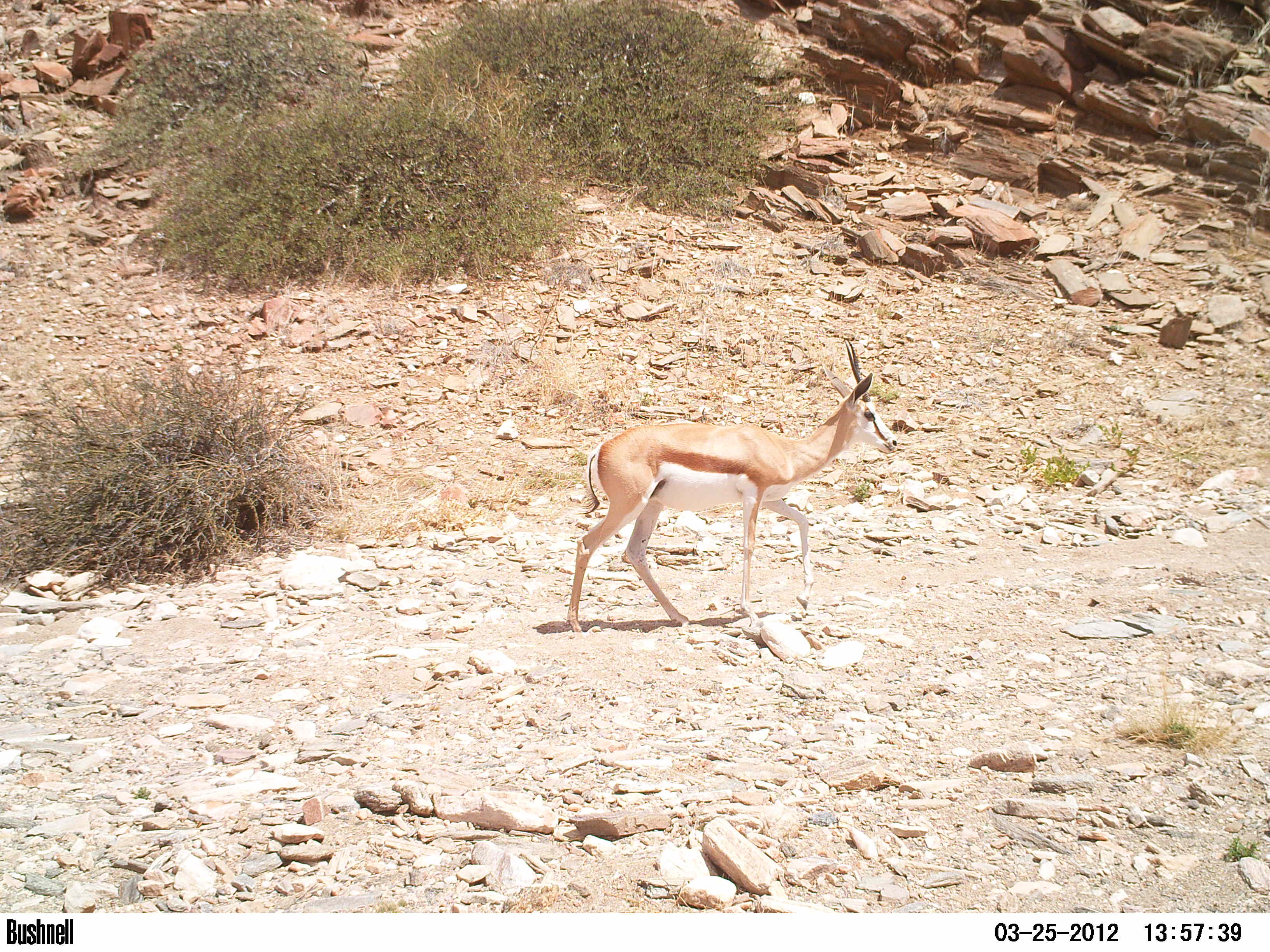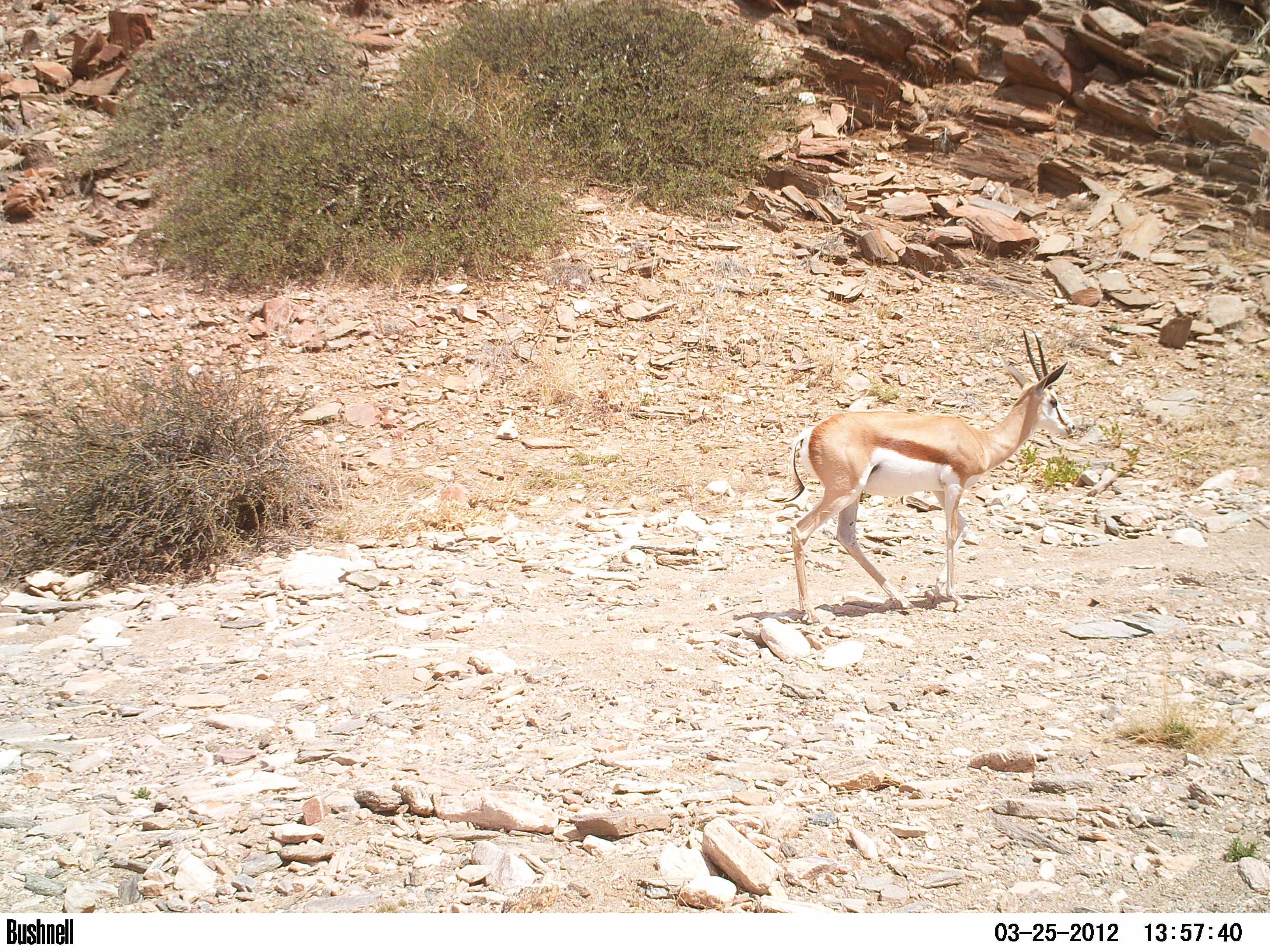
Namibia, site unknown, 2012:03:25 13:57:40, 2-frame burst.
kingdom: Animalia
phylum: Chordata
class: Mammalia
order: Artiodactyla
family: Bovidae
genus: Antidorcas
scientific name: Antidorcas marsupialis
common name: springbok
Antidorcas marsupialis (springbok).